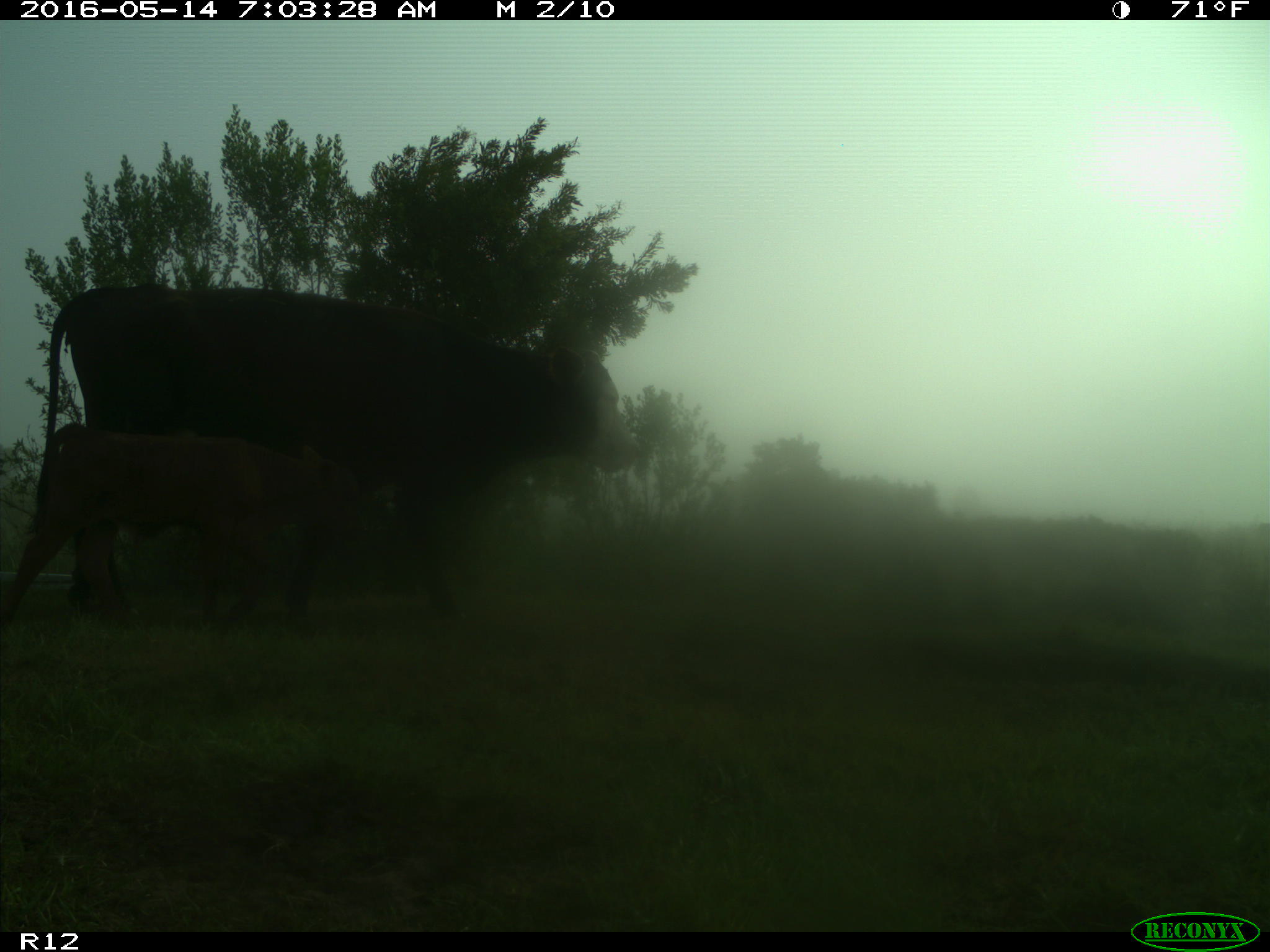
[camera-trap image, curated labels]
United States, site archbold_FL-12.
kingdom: Animalia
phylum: Chordata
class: Mammalia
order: Artiodactyla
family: Bovidae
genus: Bos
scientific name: Bos taurus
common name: domestic cow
Bos taurus (domestic cow).